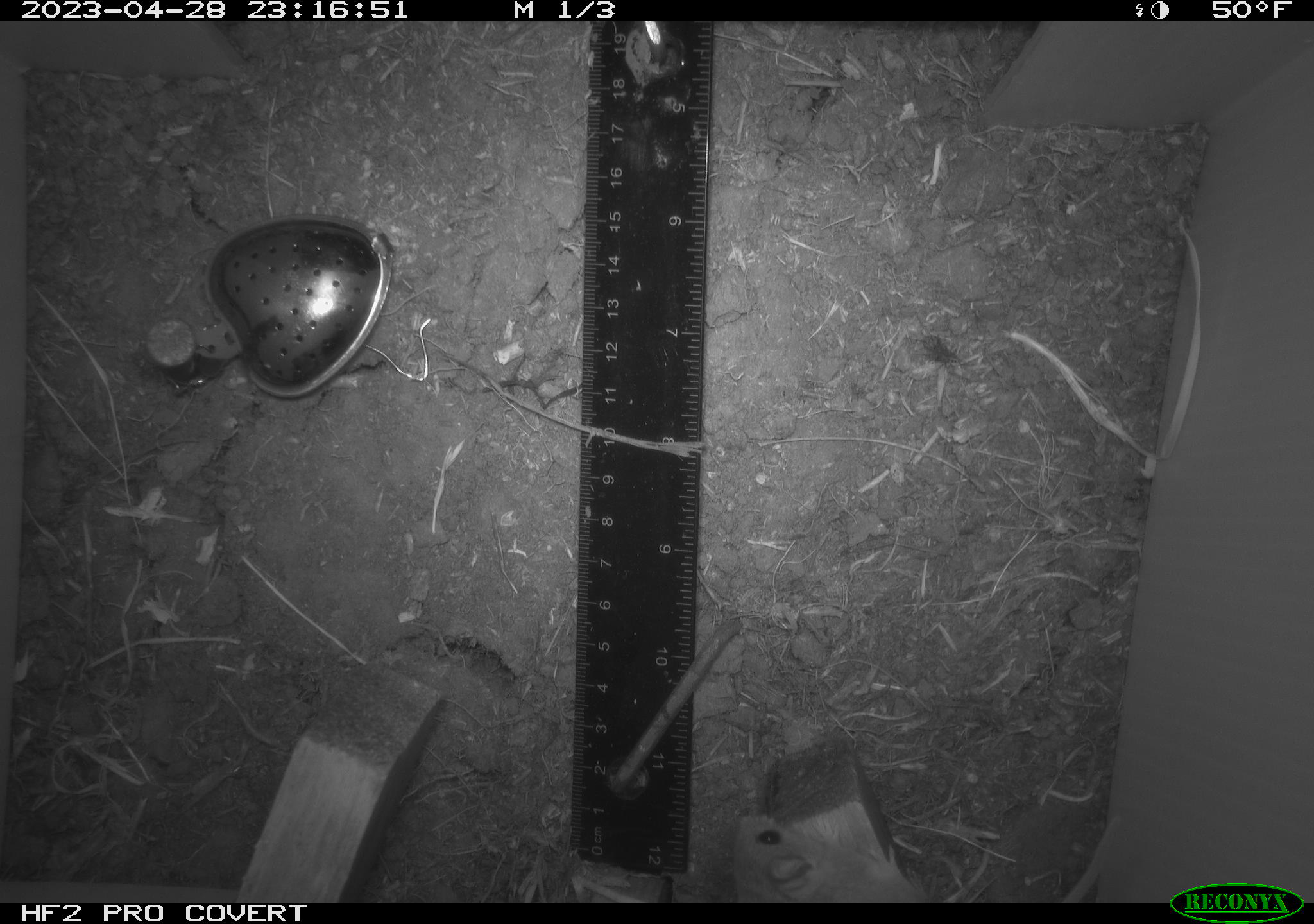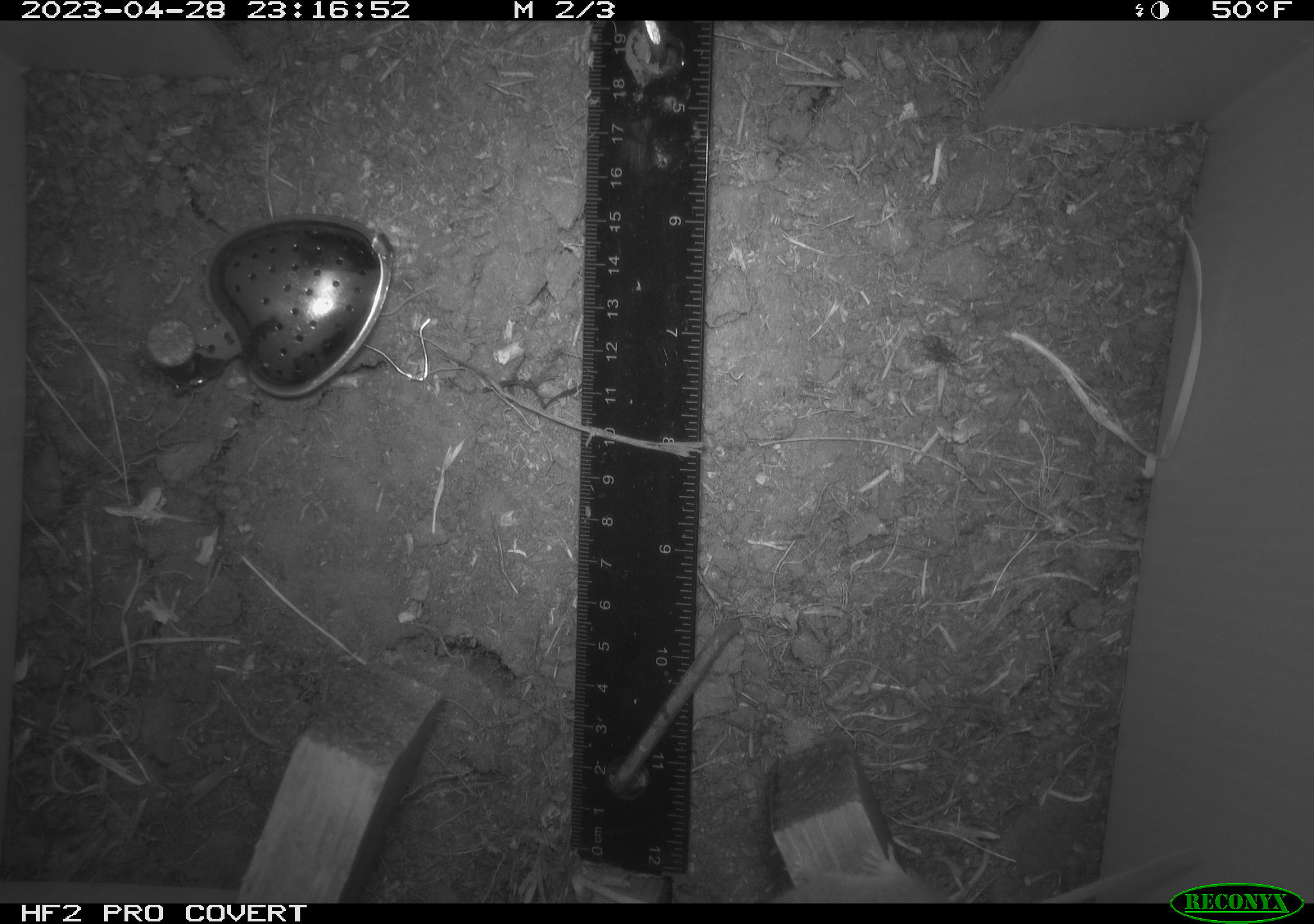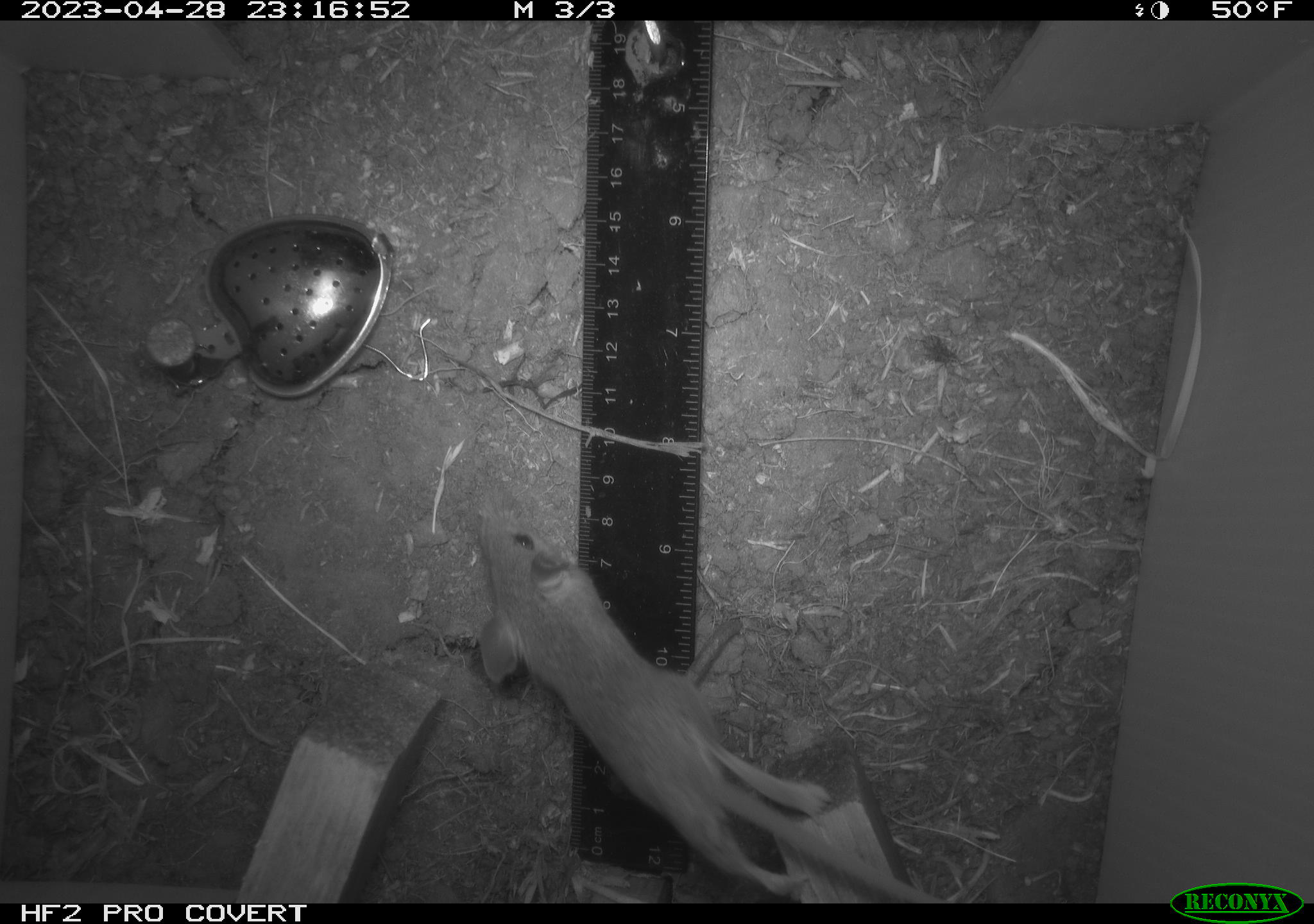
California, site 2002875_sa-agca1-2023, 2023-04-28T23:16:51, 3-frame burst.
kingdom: Animalia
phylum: Chordata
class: Mammalia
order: Rodentia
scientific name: Rodentia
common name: mouse species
Mouse species (Rodentia).